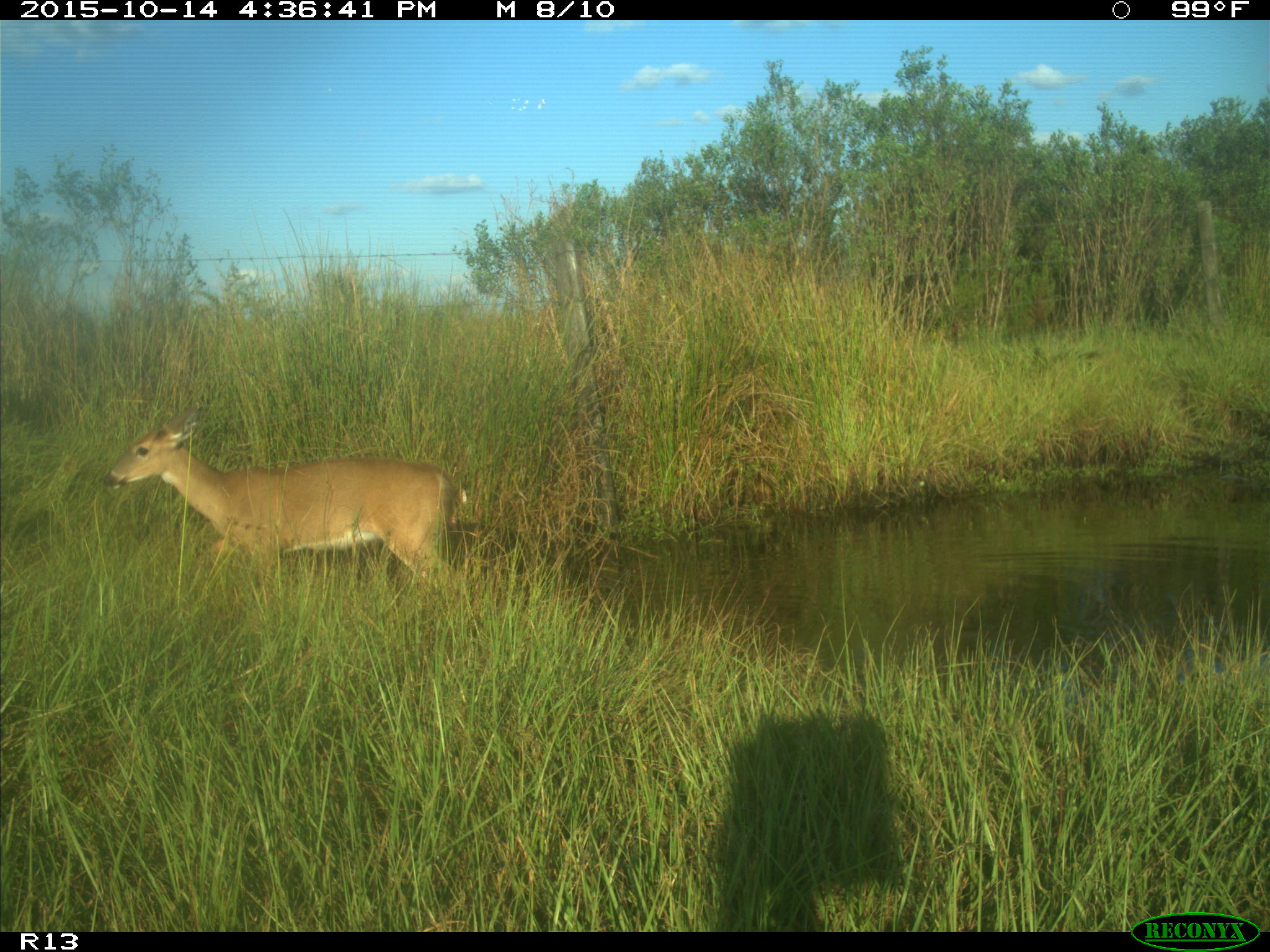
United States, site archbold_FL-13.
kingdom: Animalia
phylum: Chordata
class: Mammalia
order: Artiodactyla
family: Cervidae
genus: Odocoileus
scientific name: Odocoileus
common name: deer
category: unidentified deer